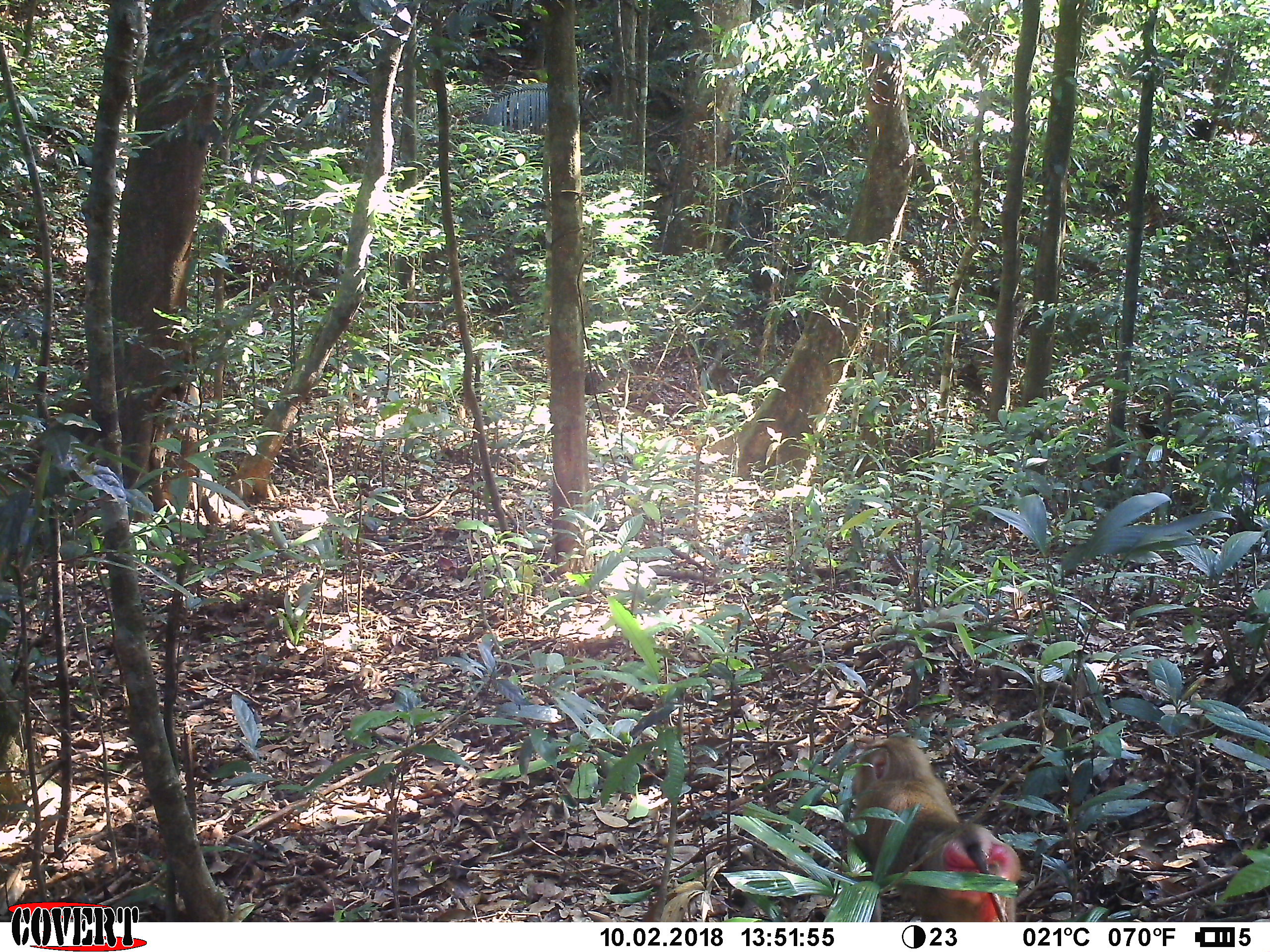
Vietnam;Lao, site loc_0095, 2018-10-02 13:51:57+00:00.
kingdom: Animalia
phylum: Chordata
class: Mammalia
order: Primates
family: Cercopithecidae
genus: Macaca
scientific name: Macaca nemestrina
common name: pig-tailed macaque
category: pig tailed macaque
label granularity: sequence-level